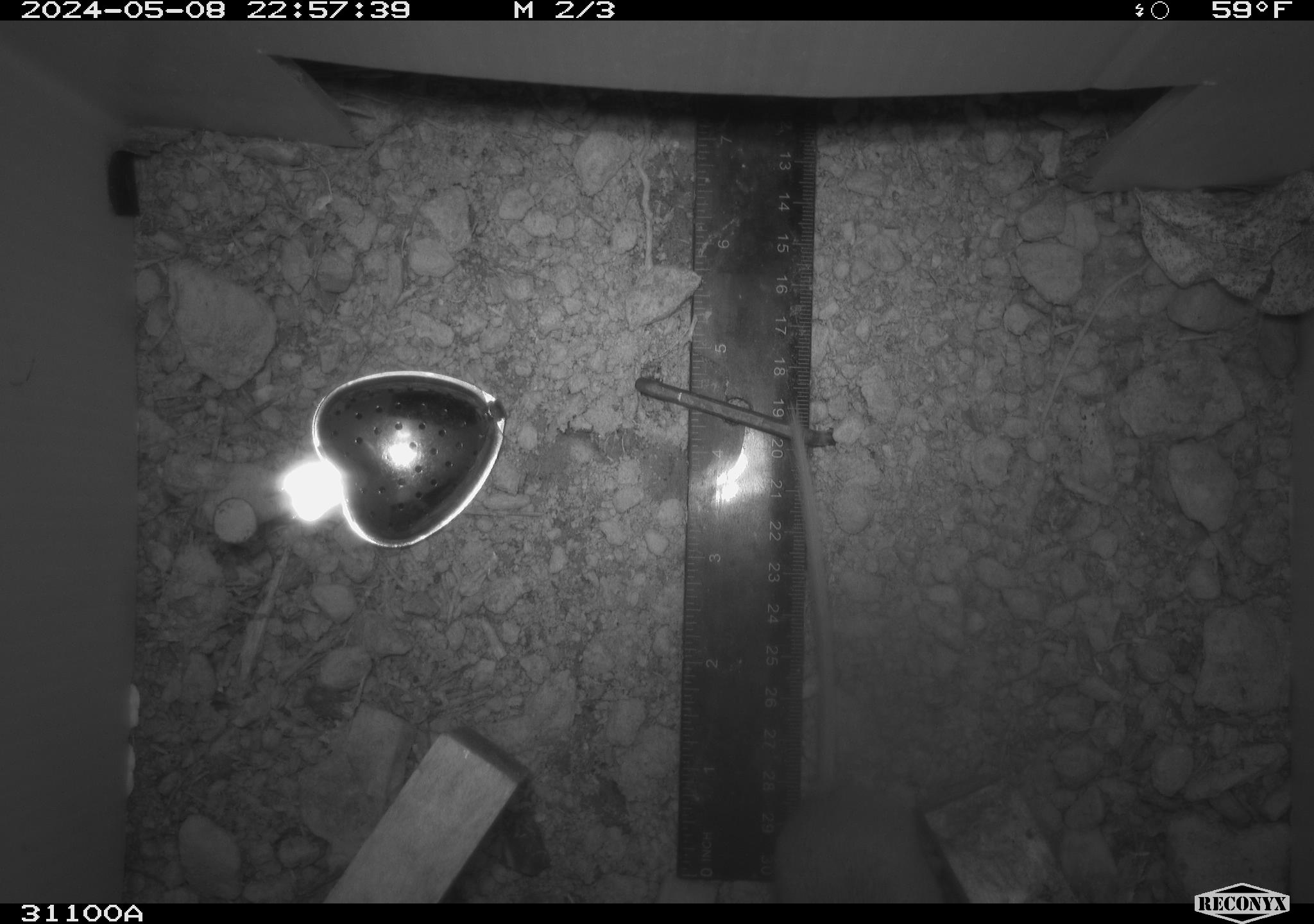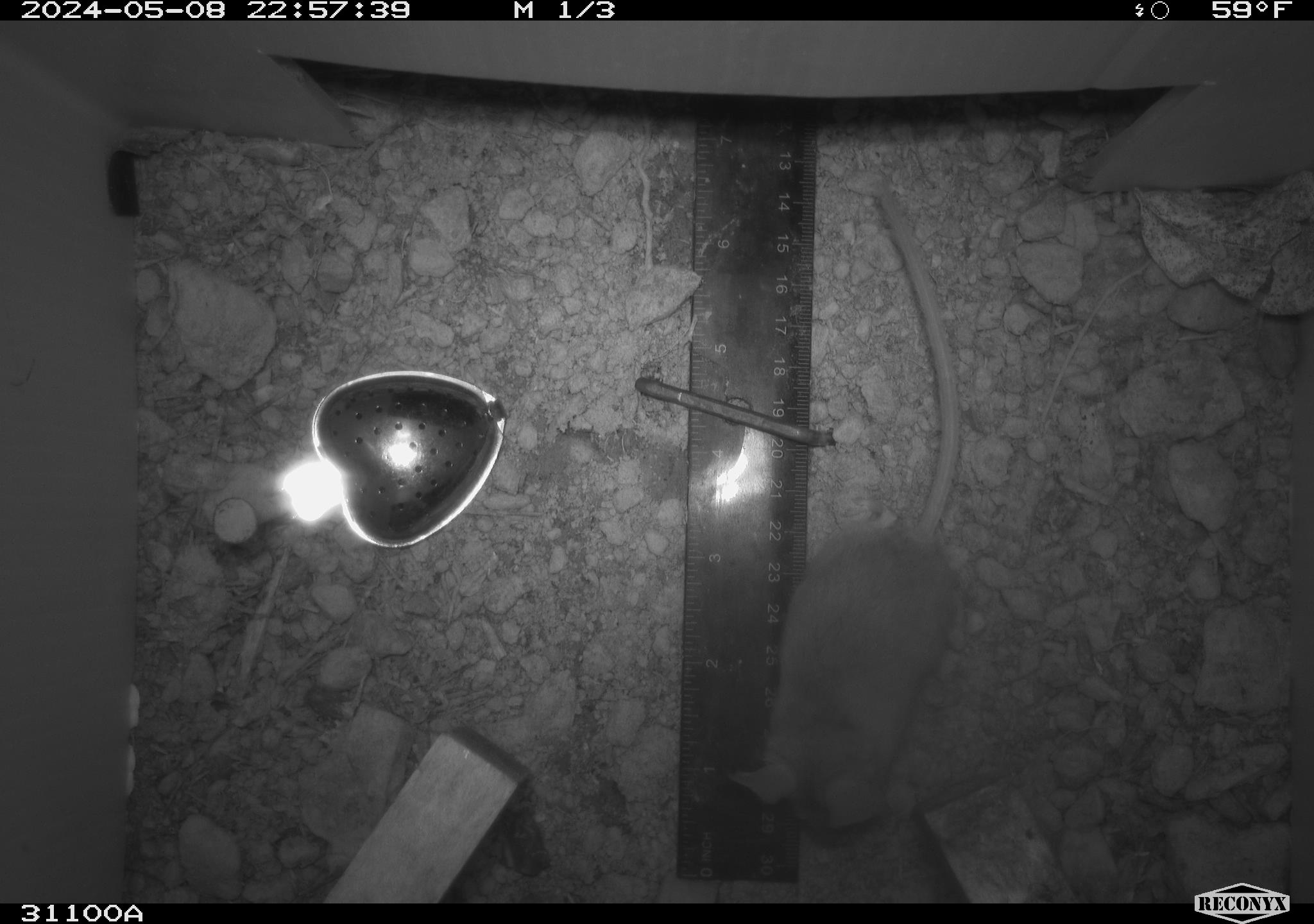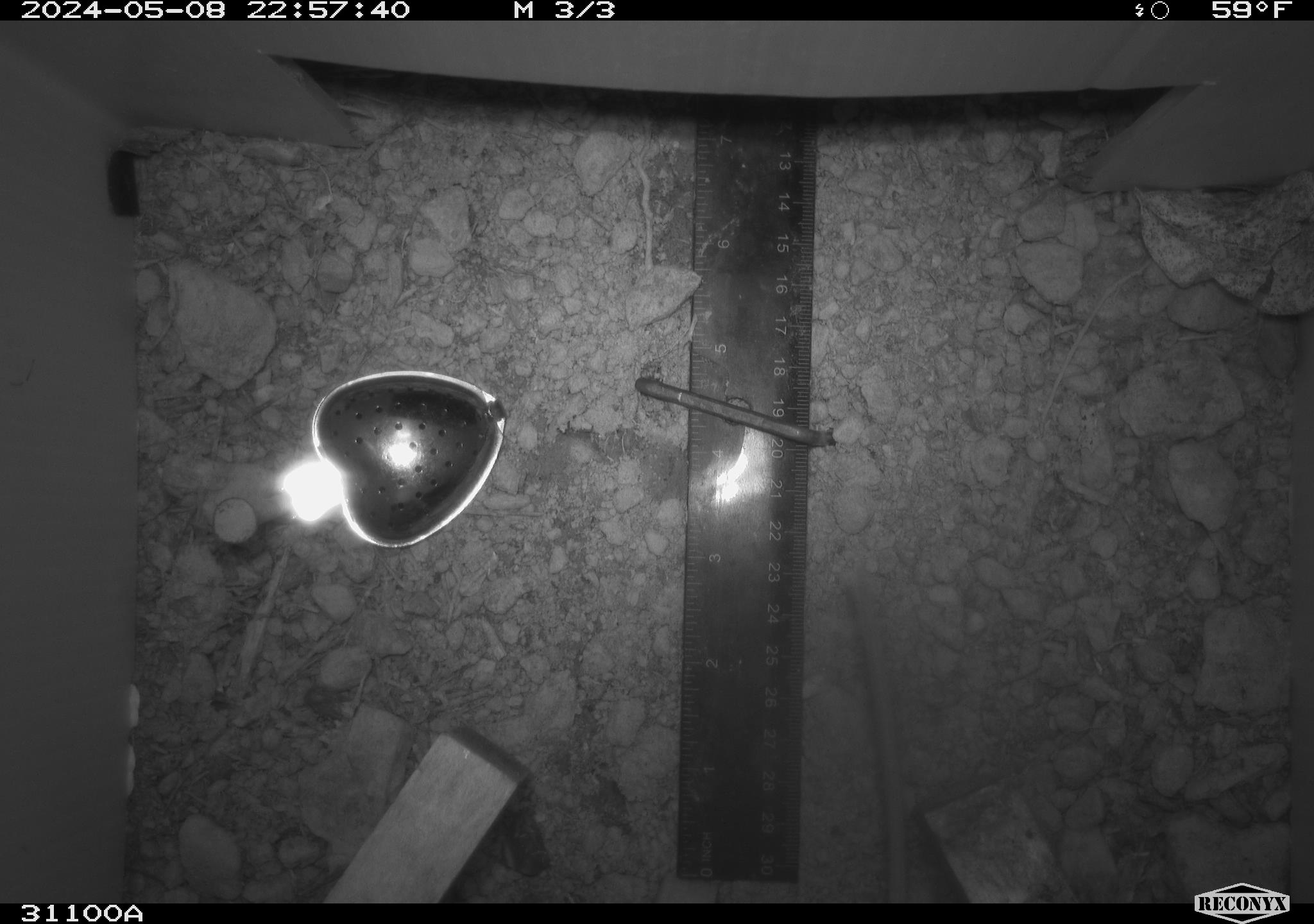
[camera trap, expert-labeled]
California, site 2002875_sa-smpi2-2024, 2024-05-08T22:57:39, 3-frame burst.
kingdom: Animalia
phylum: Chordata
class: Mammalia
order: Rodentia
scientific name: Rodentia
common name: rodent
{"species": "rodent (Rodentia)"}